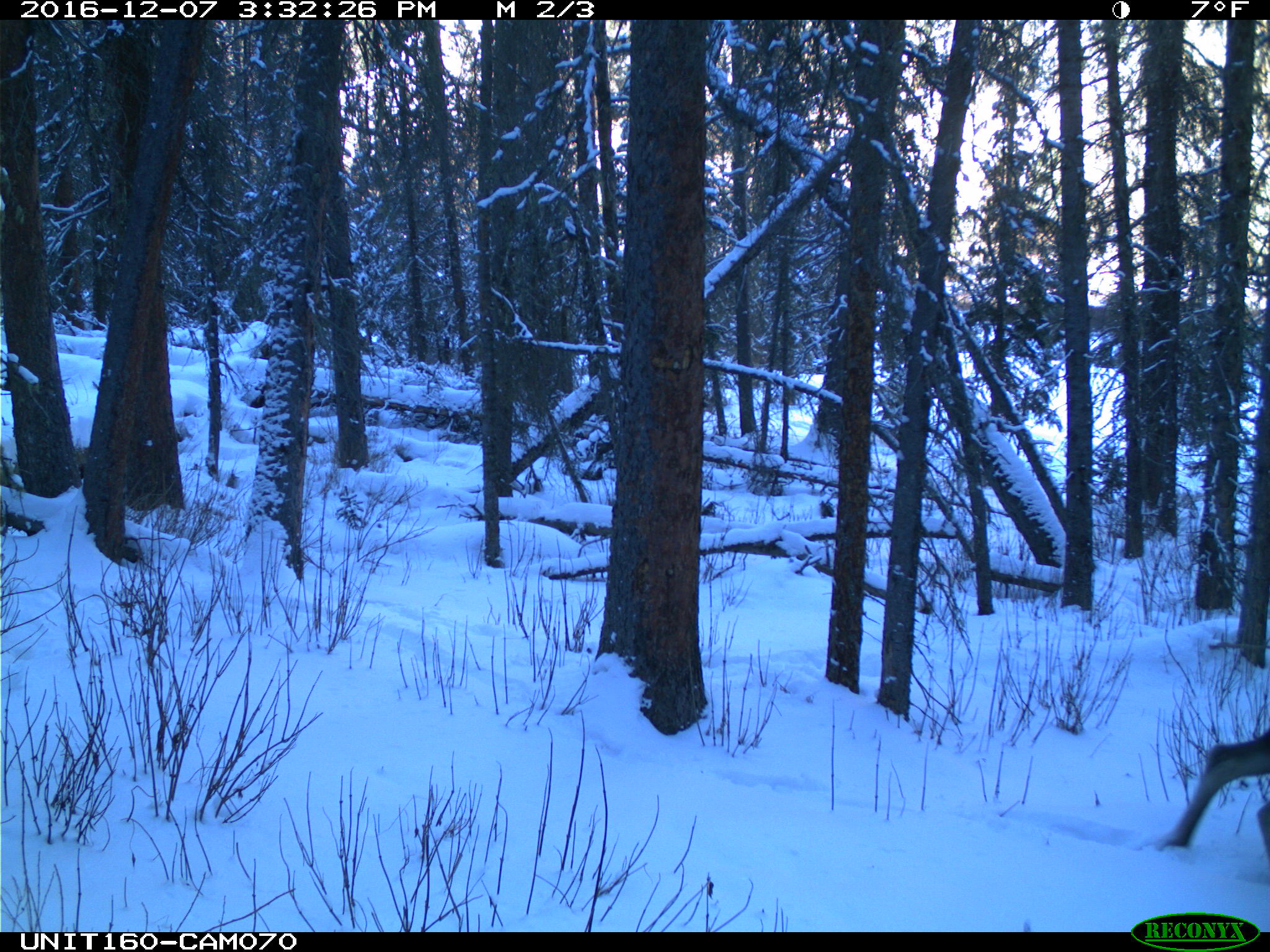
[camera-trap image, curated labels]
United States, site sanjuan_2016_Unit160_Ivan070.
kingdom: Animalia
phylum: Chordata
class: Mammalia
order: Artiodactyla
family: Cervidae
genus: Alces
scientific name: Alces alces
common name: moose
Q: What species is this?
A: Alces alces (moose).